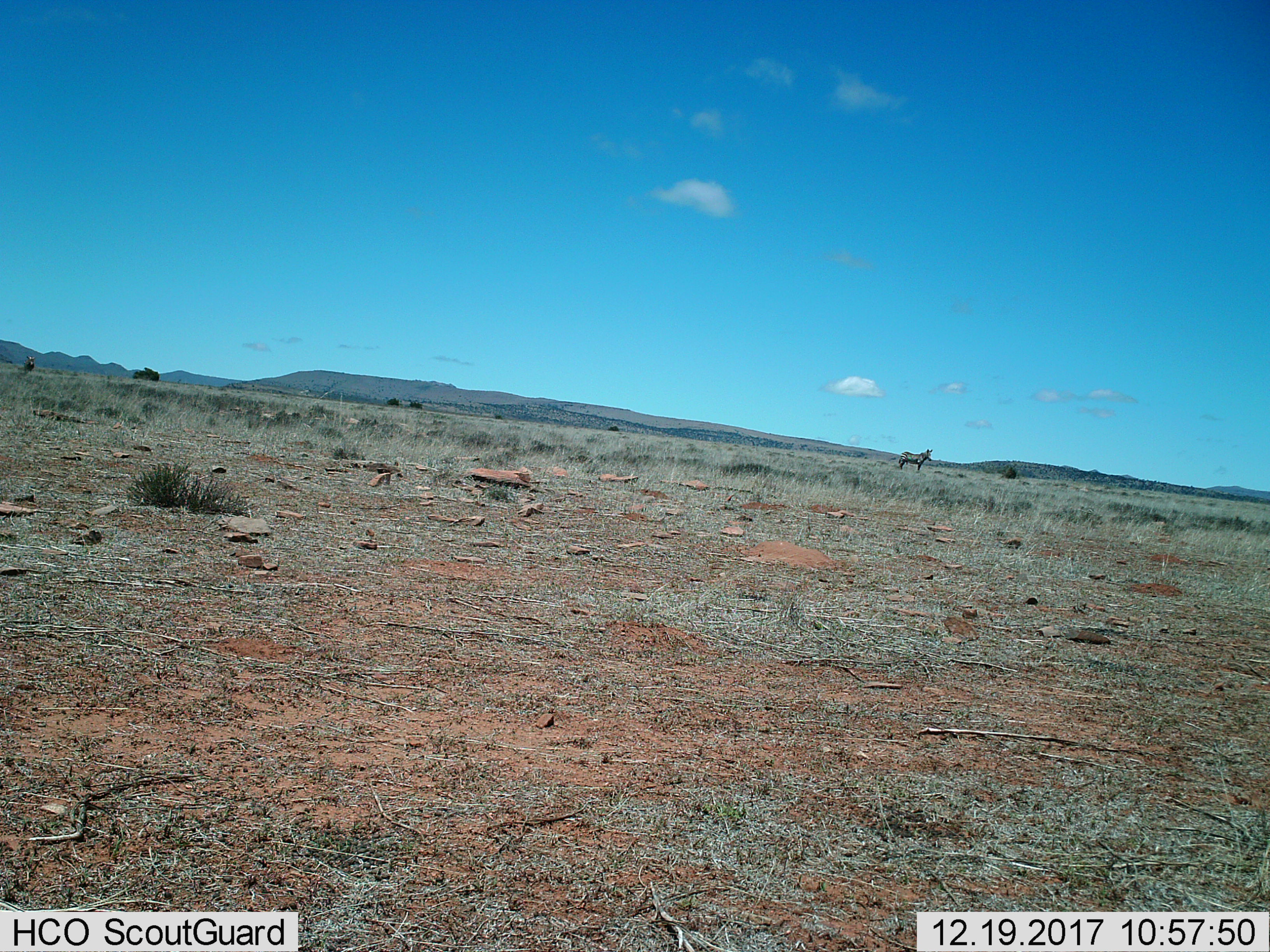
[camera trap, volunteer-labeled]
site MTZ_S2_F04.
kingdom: Animalia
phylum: Chordata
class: Mammalia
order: Perissodactyla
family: Equidae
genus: Equus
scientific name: Equus zebra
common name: mountain zebra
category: zebramountain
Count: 1.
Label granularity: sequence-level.